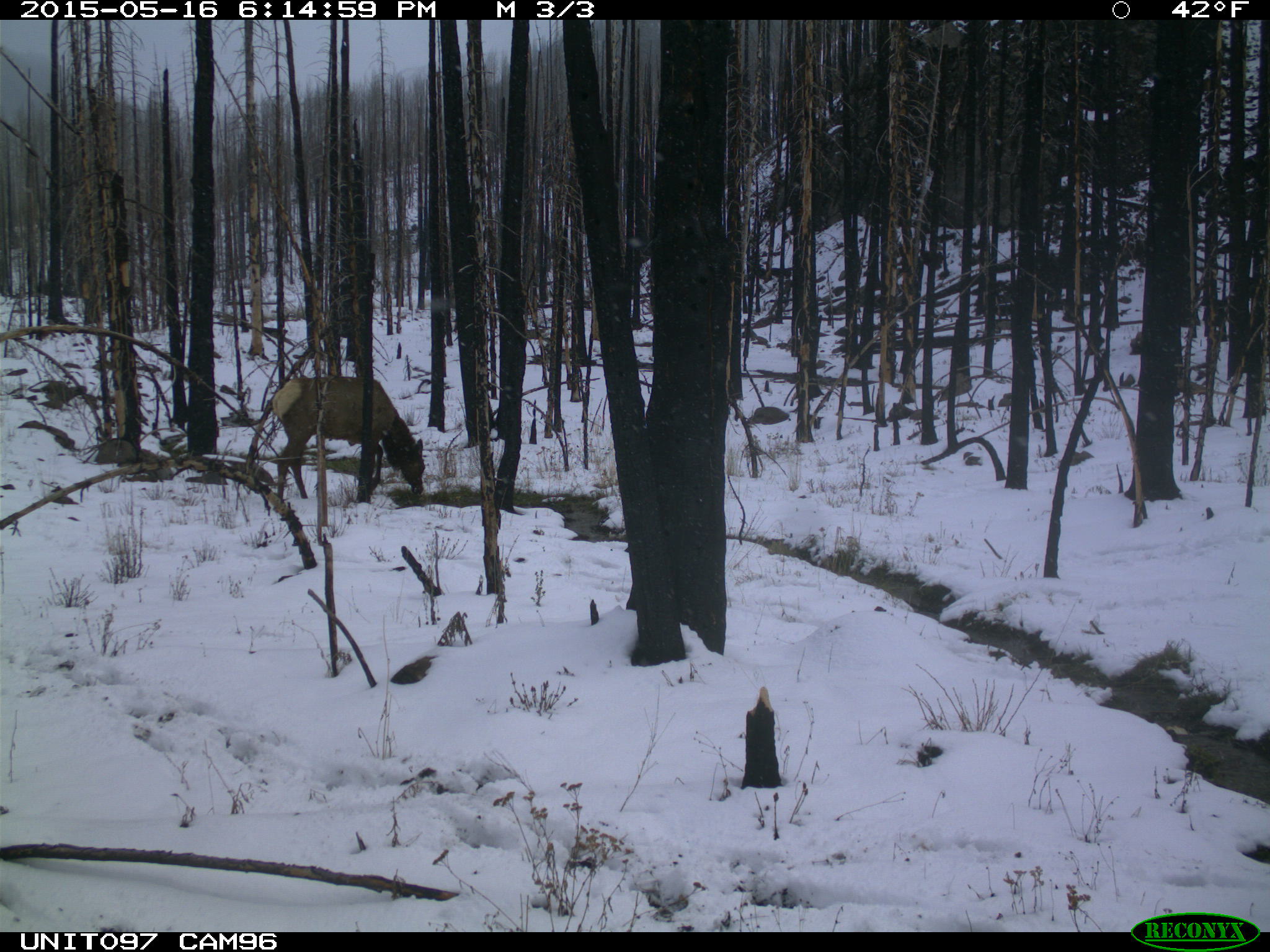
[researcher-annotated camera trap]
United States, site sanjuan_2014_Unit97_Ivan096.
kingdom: Animalia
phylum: Chordata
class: Mammalia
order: Artiodactyla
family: Cervidae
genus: Cervus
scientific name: Cervus elaphus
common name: red deer